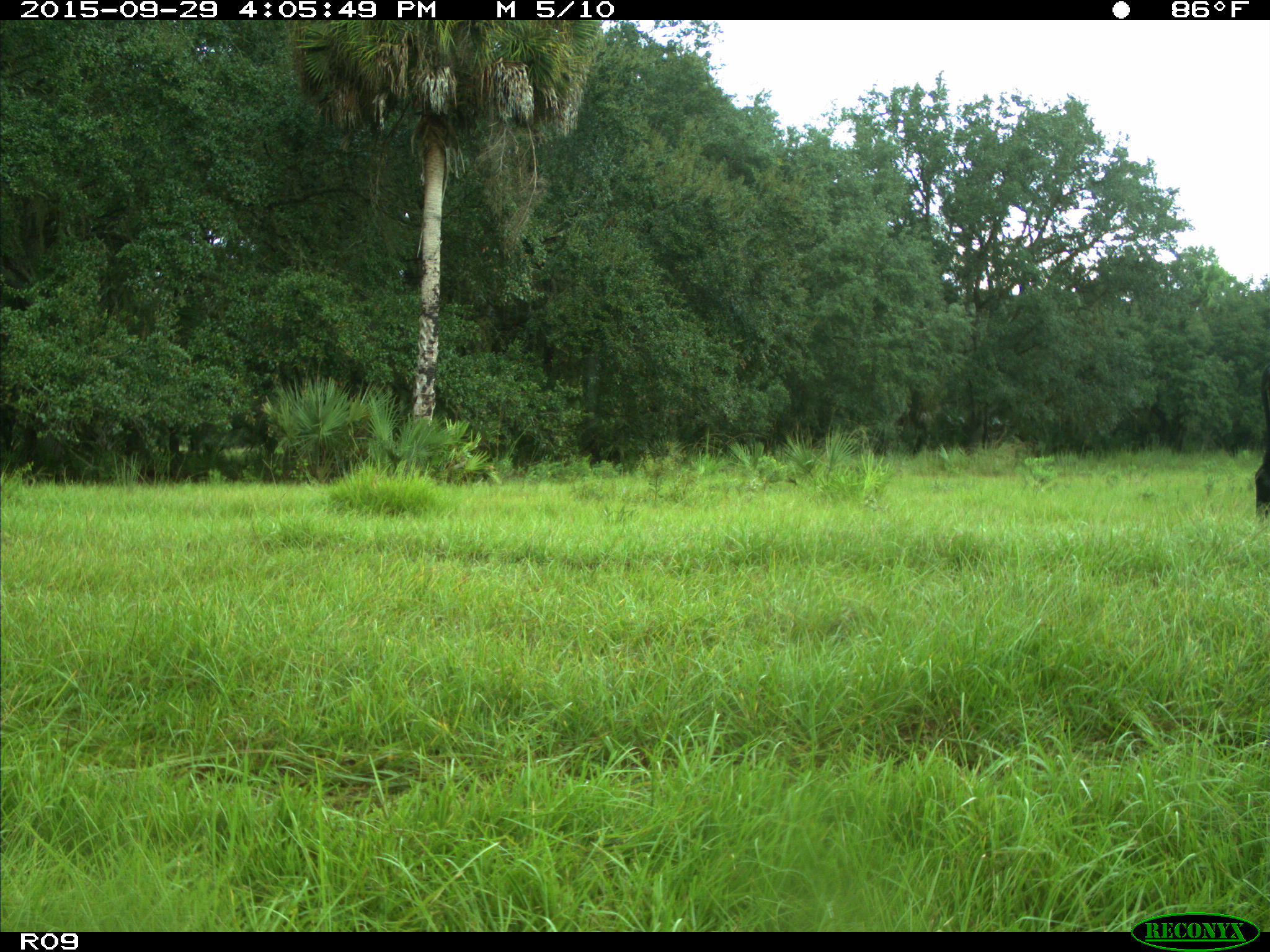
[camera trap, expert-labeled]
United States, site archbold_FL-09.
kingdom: Animalia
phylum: Chordata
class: Mammalia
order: Artiodactyla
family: Bovidae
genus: Bos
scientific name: Bos taurus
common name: domestic cow